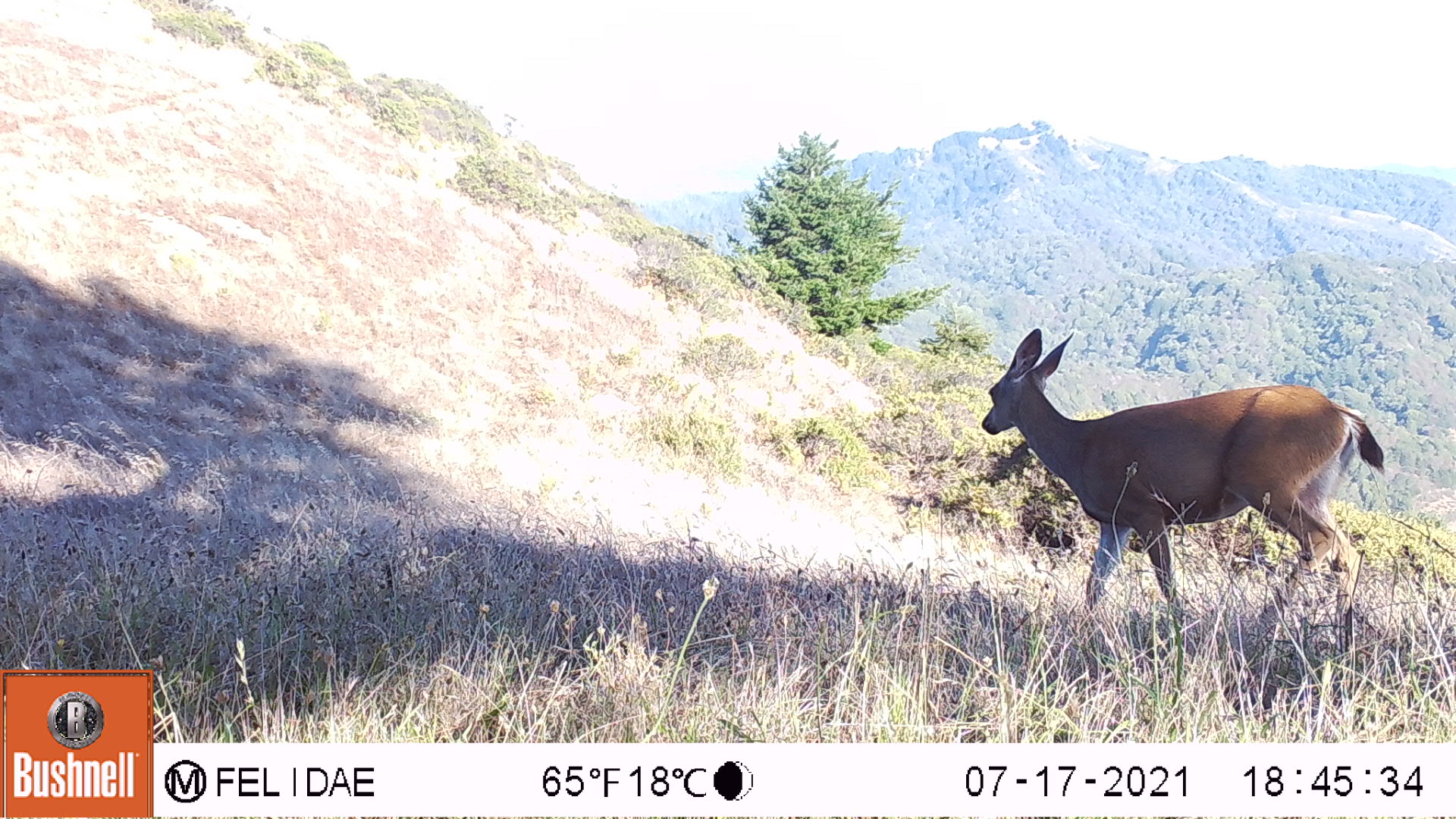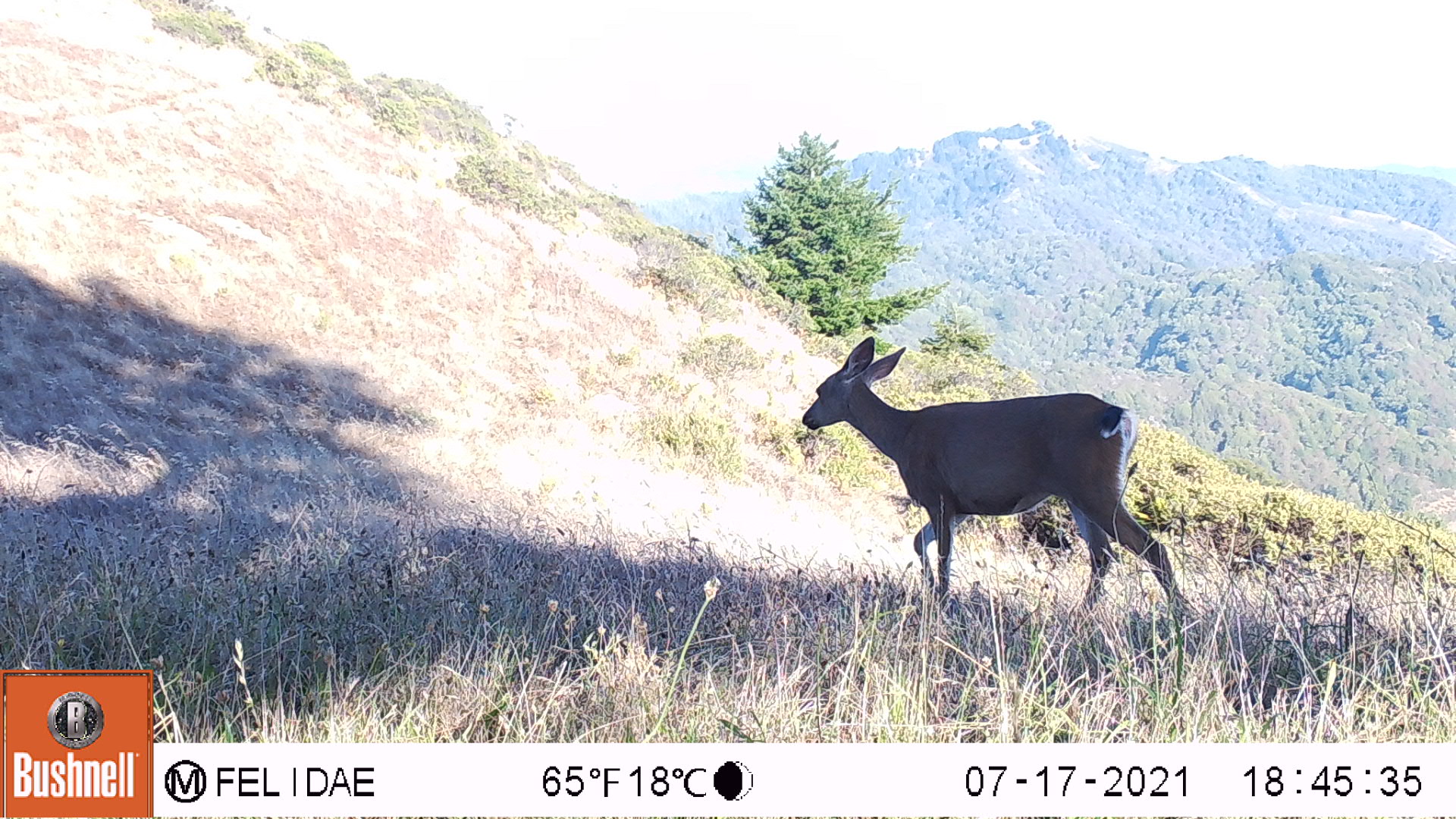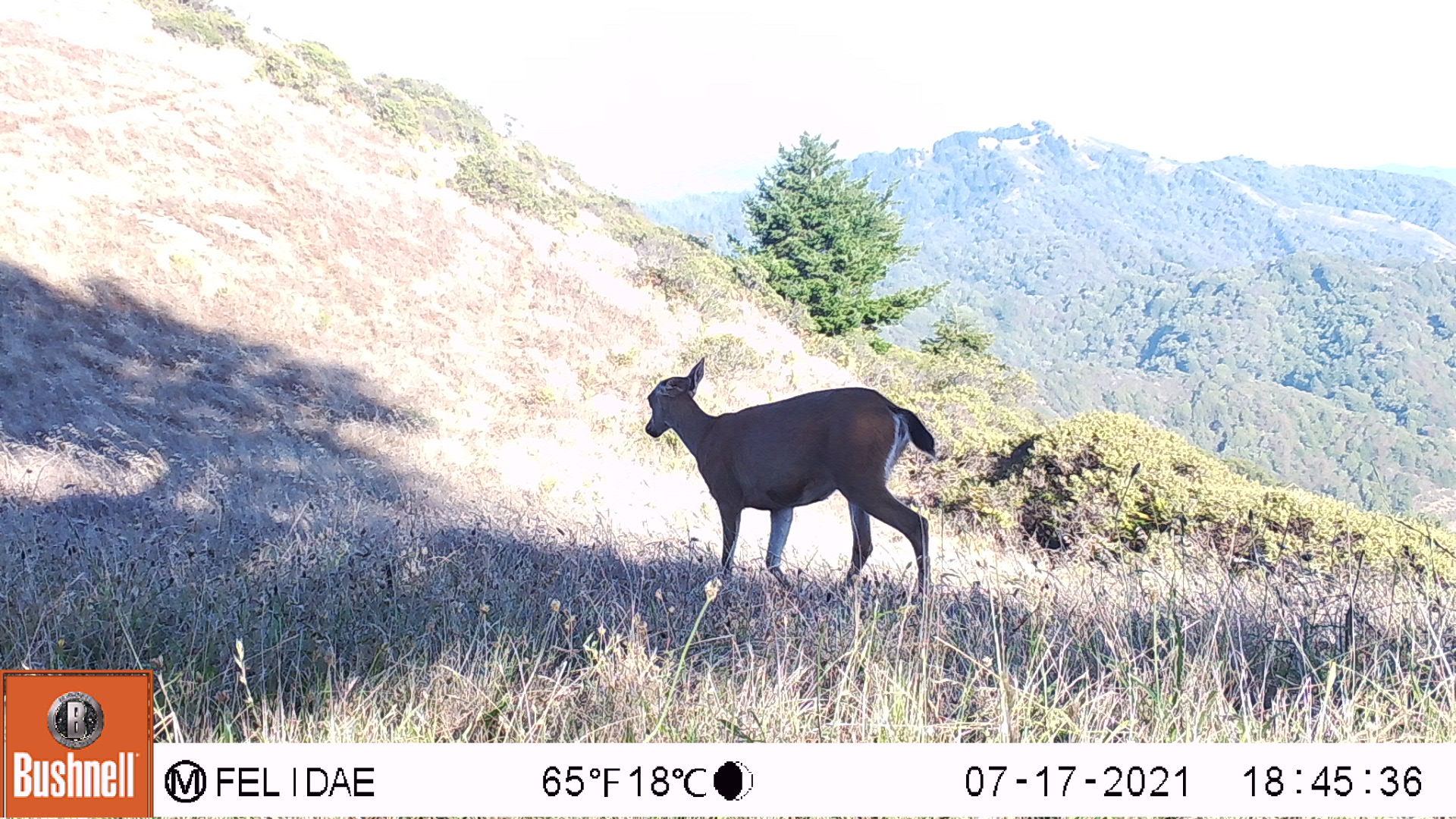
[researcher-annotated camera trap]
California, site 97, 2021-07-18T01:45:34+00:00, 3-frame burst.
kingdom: Animalia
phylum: Chordata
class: Mammalia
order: Artiodactyla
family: Cervidae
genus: Odocoileus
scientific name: Odocoileus hemionus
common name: mule deer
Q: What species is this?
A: Mule deer (Odocoileus hemionus).